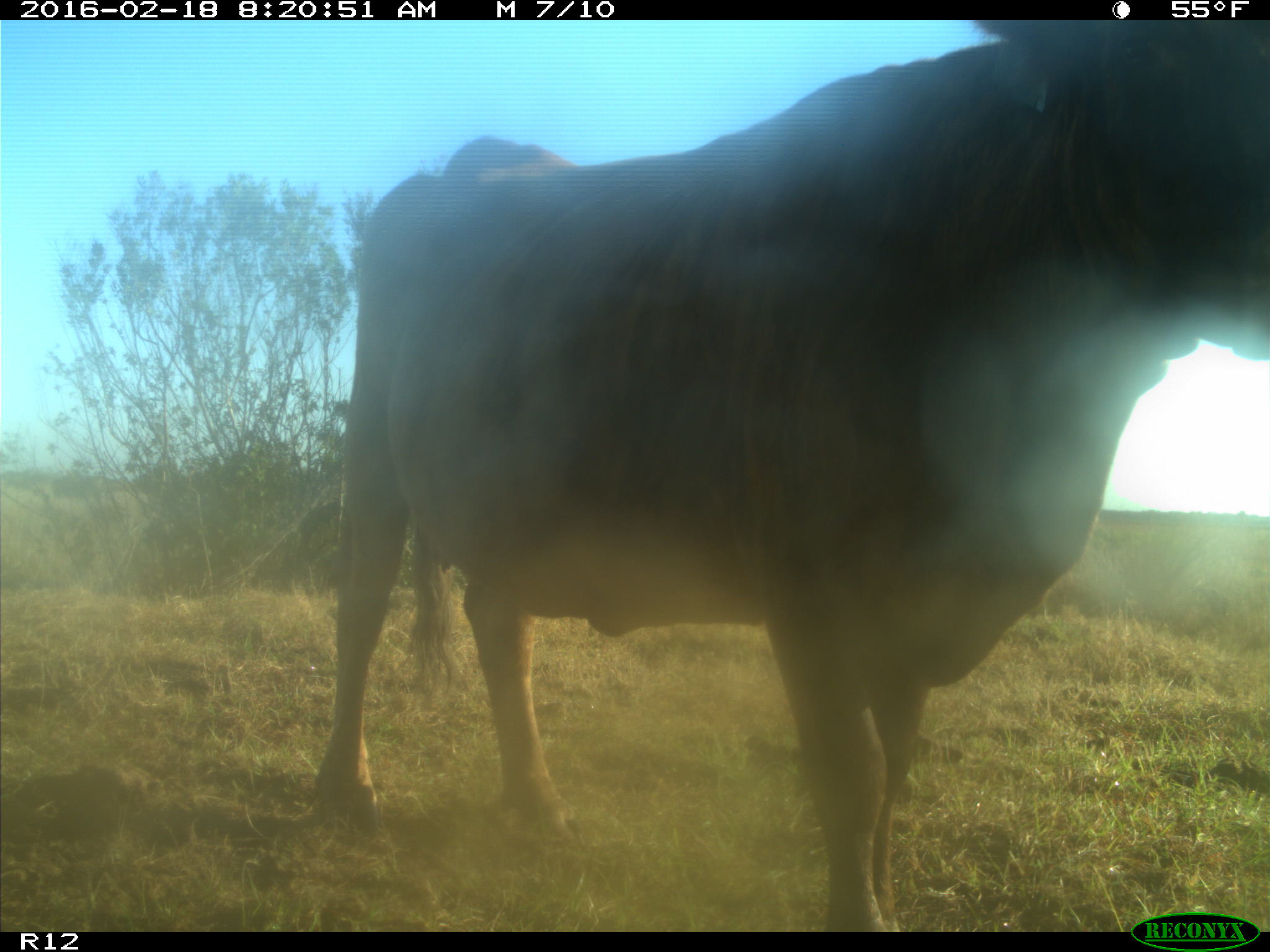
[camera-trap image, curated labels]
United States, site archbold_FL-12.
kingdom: Animalia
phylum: Chordata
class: Mammalia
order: Artiodactyla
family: Bovidae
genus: Bos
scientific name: Bos taurus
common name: domestic cow